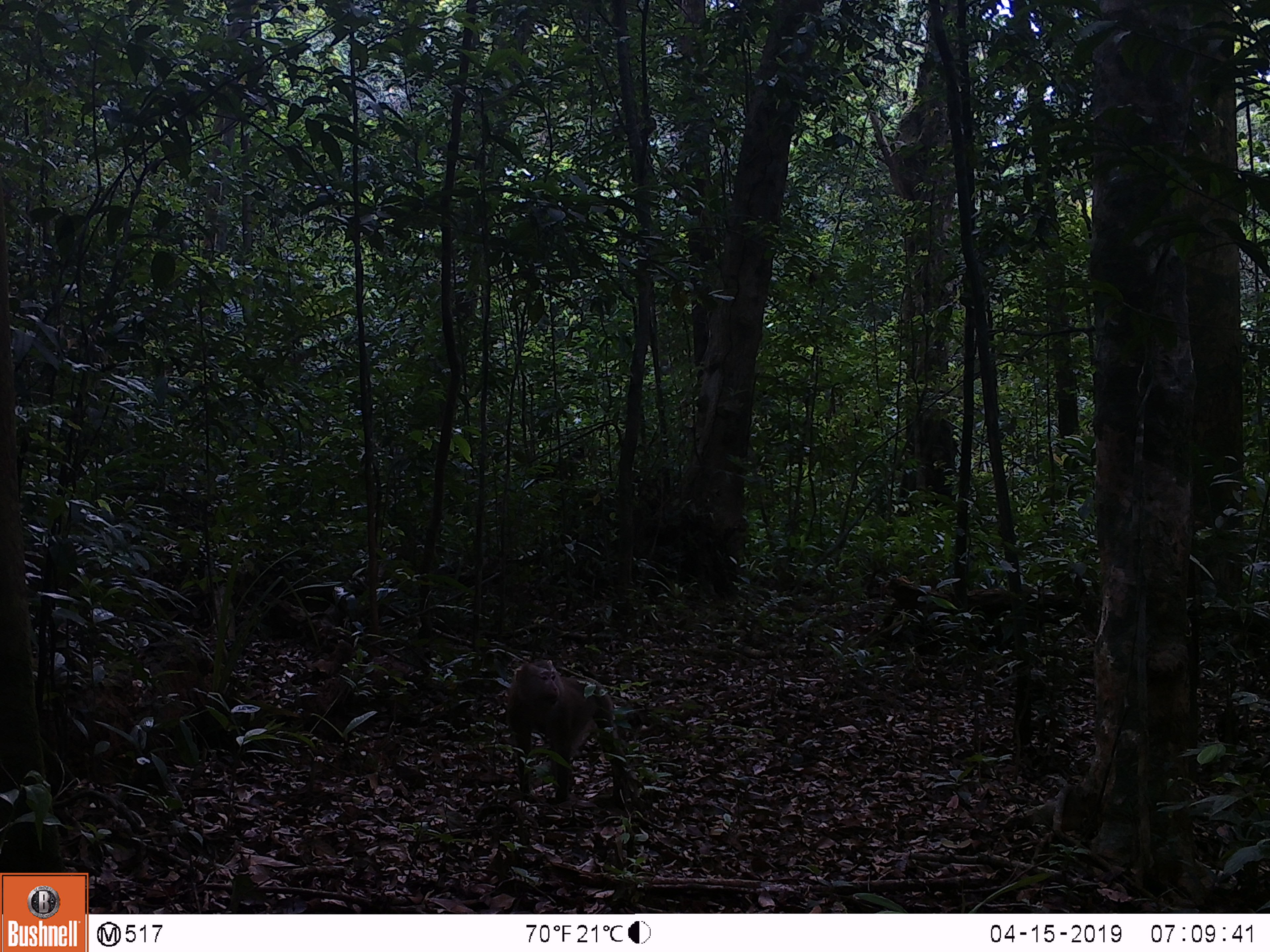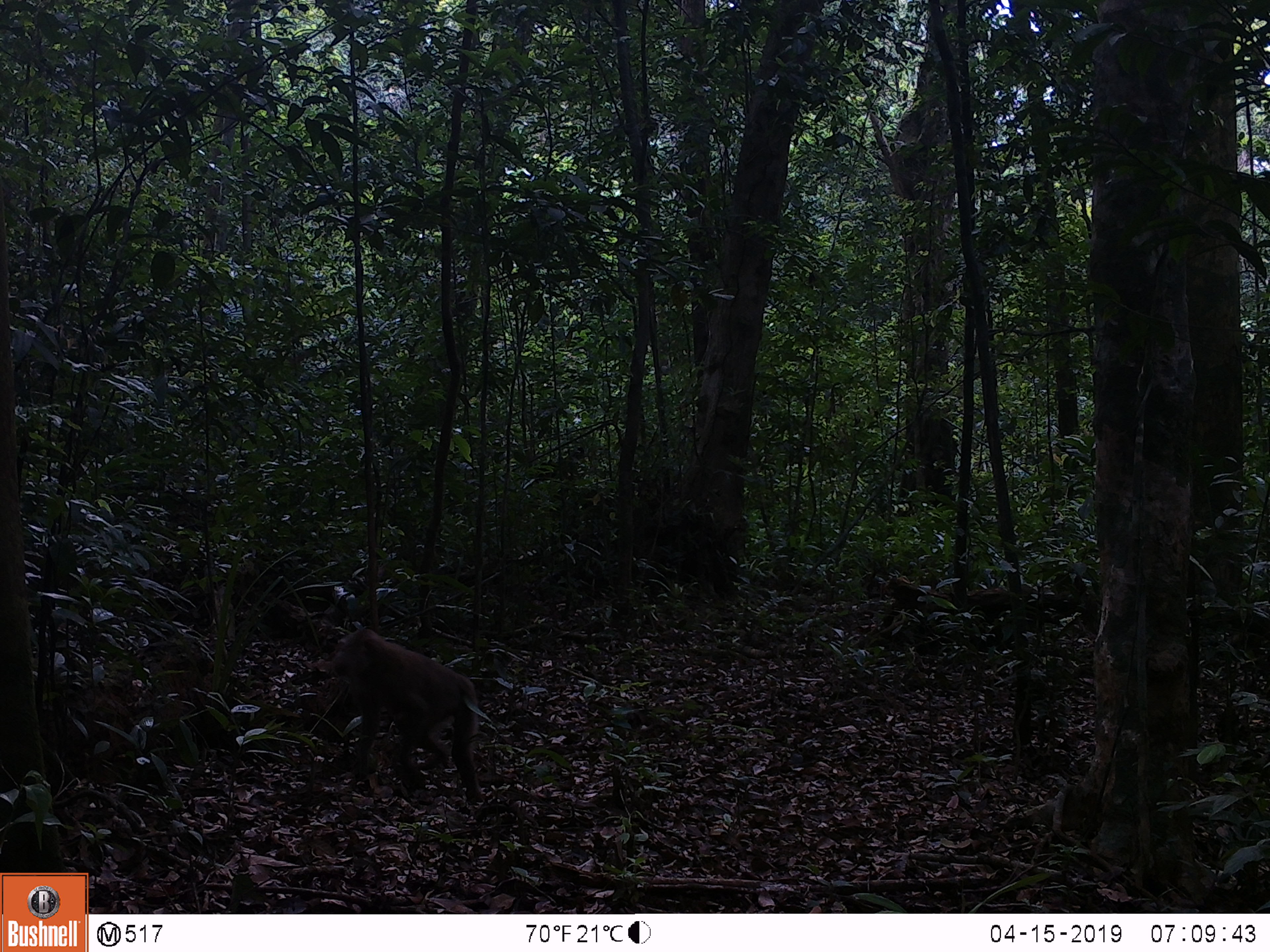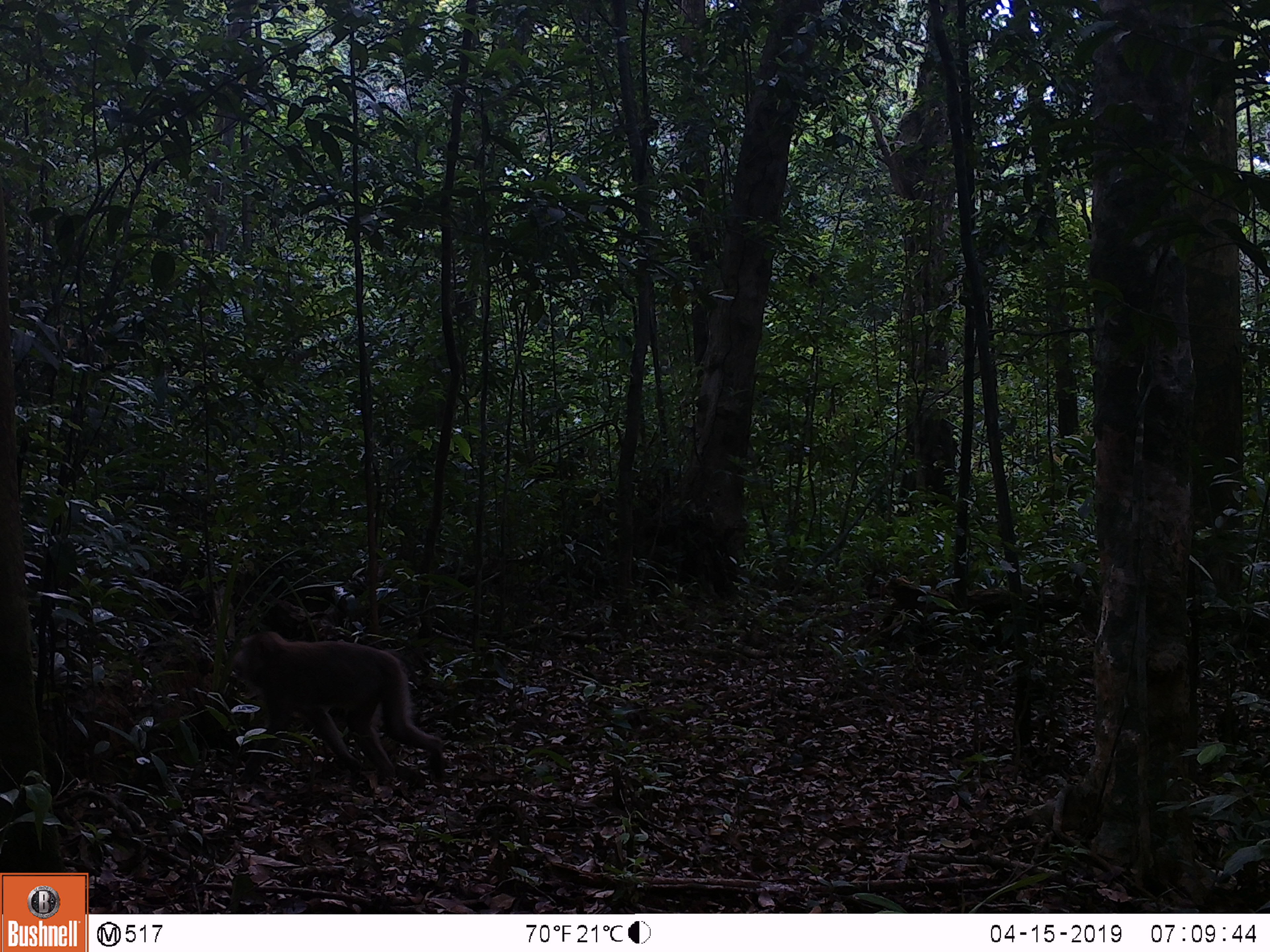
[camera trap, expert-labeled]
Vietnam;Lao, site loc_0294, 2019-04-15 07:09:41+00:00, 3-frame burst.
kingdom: Animalia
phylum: Chordata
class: Mammalia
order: Primates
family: Cercopithecidae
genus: Macaca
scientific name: Macaca nemestrina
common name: pig-tailed macaque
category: pig tailed macaque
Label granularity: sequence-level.